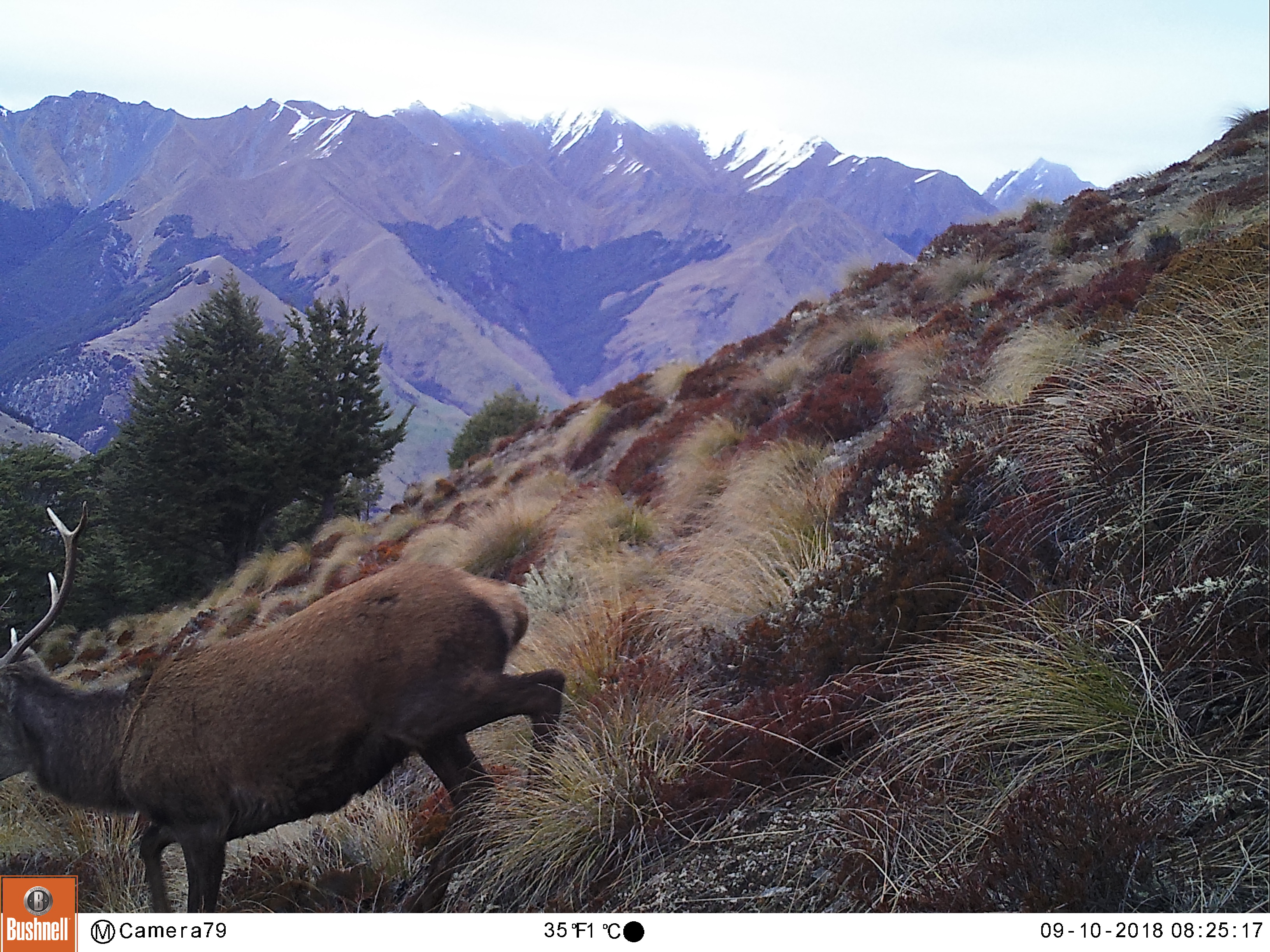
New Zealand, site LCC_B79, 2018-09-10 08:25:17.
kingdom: Animalia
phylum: Chordata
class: Mammalia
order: Artiodactyla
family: Cervidae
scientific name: Cervidae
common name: deer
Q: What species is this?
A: Deer (Cervidae).